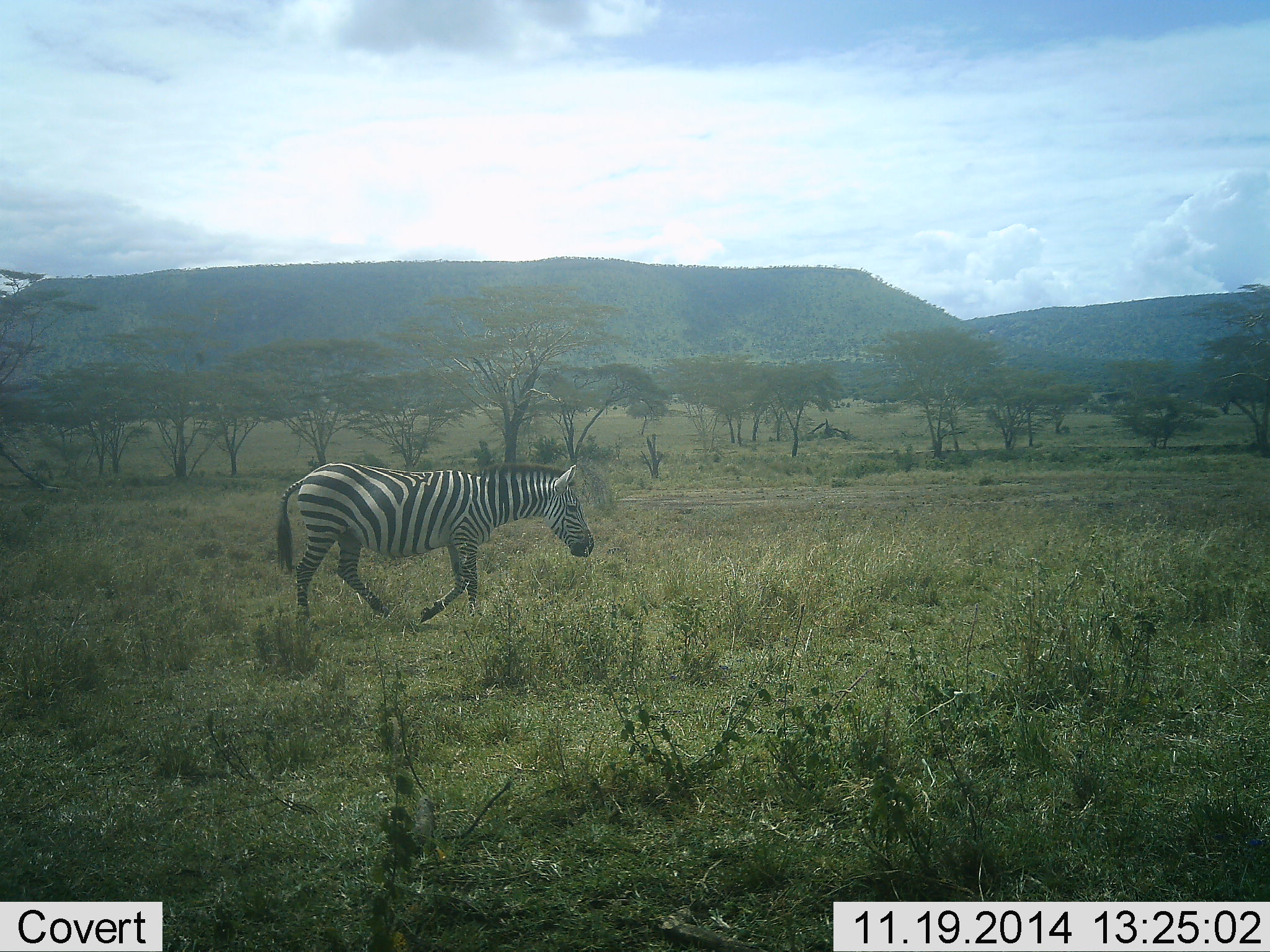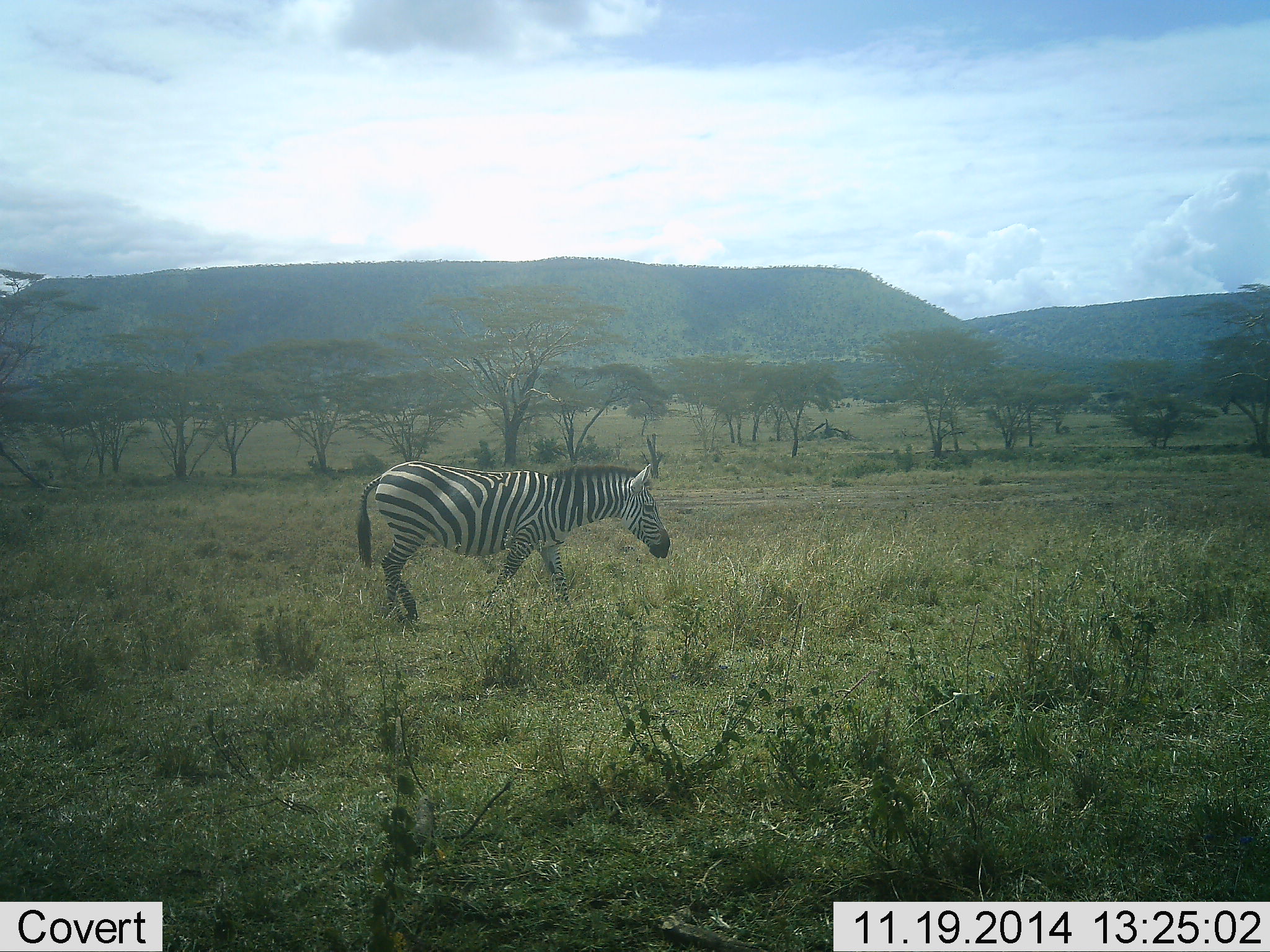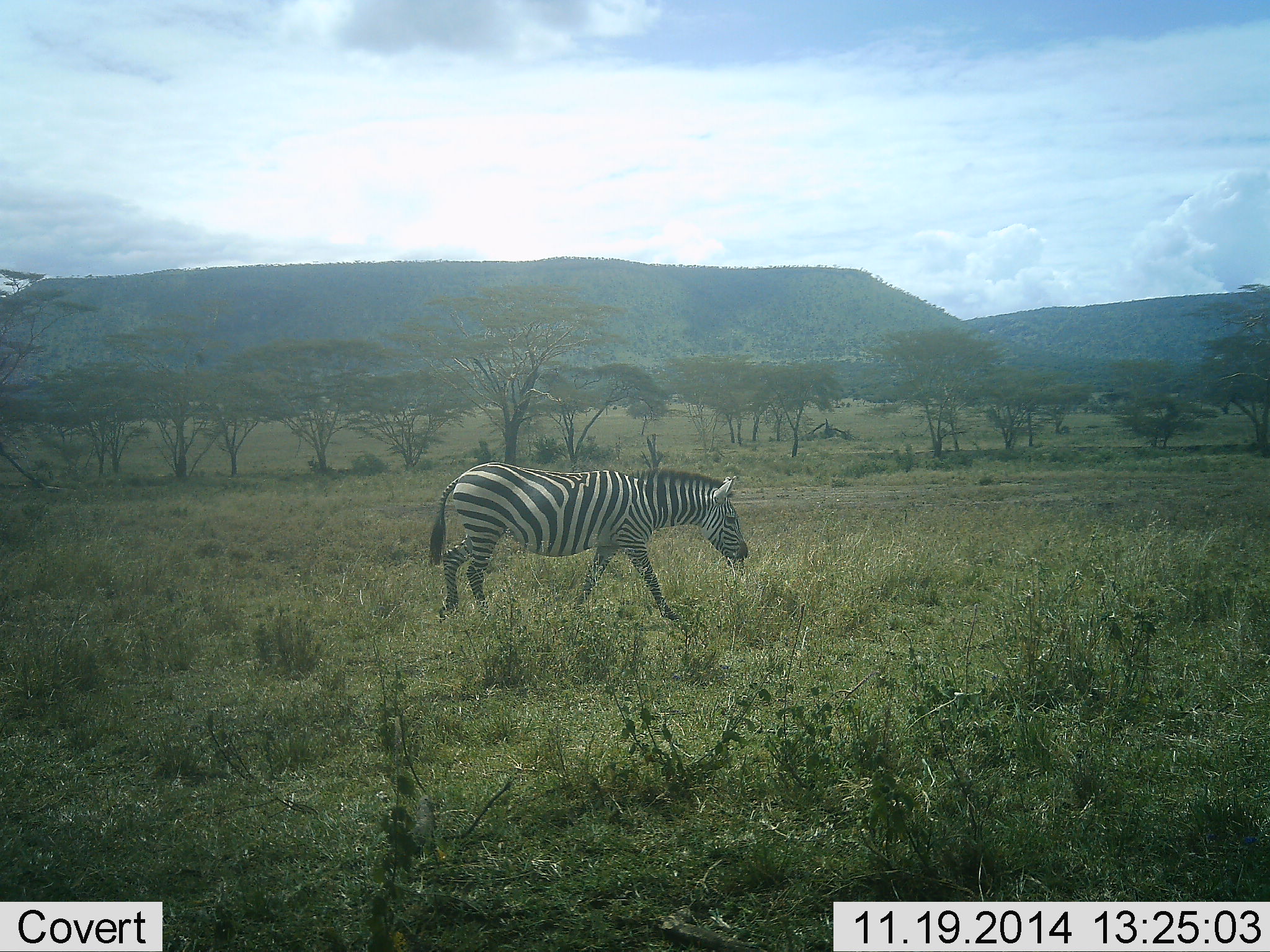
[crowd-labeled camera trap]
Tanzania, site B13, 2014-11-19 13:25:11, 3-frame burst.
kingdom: Animalia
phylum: Chordata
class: Mammalia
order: Perissodactyla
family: Equidae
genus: Equus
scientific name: Equus quagga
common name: plains zebra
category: zebra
Zebra (plains zebra) (Equus quagga), count 1. Behavior (volunteer vote fractions): standing 30%, resting 0%, moving 90%, interacting 0%. Young present (vote fraction): 0%. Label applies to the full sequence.